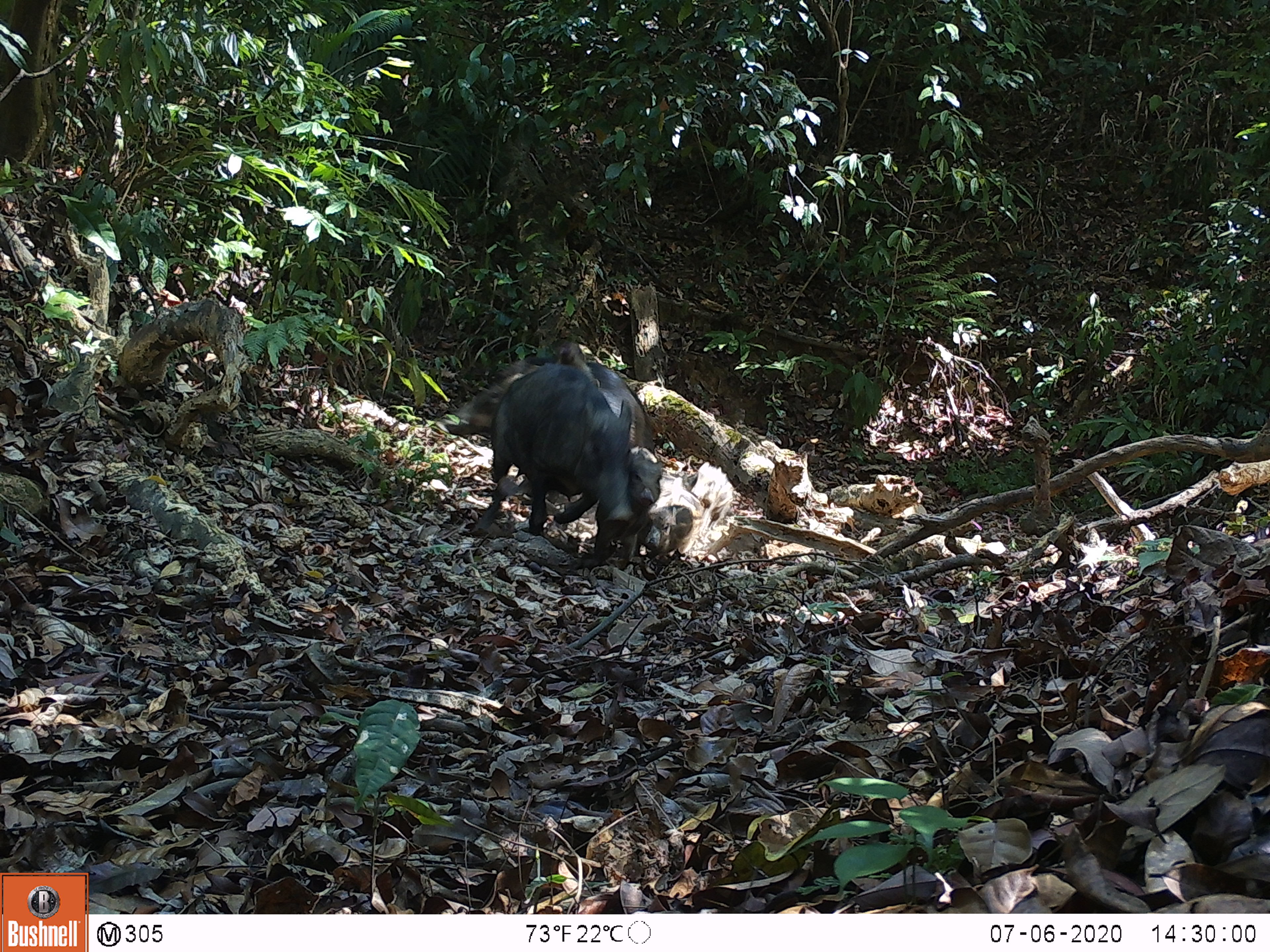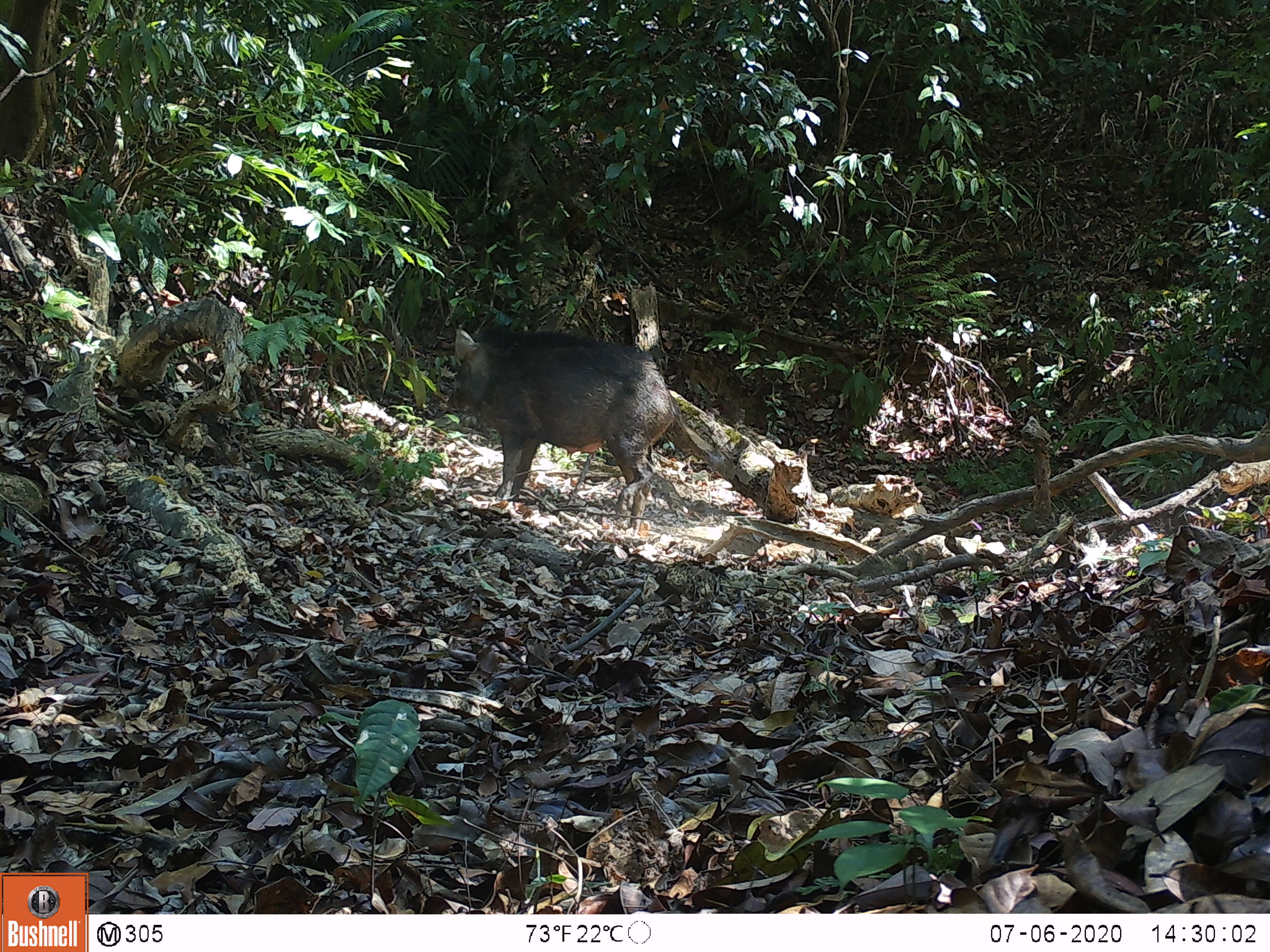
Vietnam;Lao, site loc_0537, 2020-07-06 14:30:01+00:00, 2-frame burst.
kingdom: Animalia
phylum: Chordata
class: Mammalia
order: Artiodactyla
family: Suidae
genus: Sus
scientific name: Sus scrofa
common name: eurasian wild pig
Eurasian wild pig (Sus scrofa). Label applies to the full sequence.